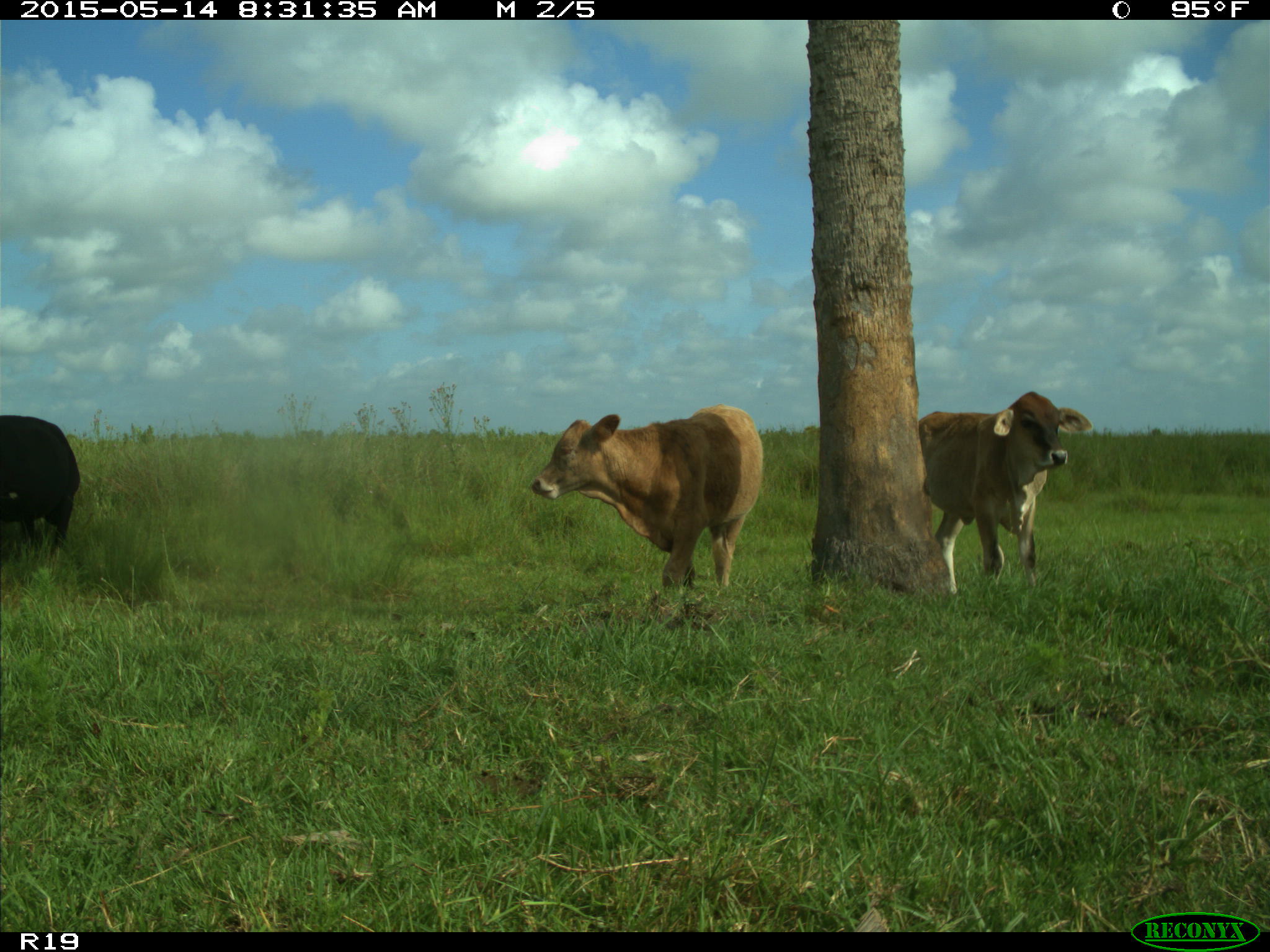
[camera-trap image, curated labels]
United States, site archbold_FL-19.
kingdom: Animalia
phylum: Chordata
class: Mammalia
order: Artiodactyla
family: Bovidae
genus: Bos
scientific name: Bos taurus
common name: domestic cow